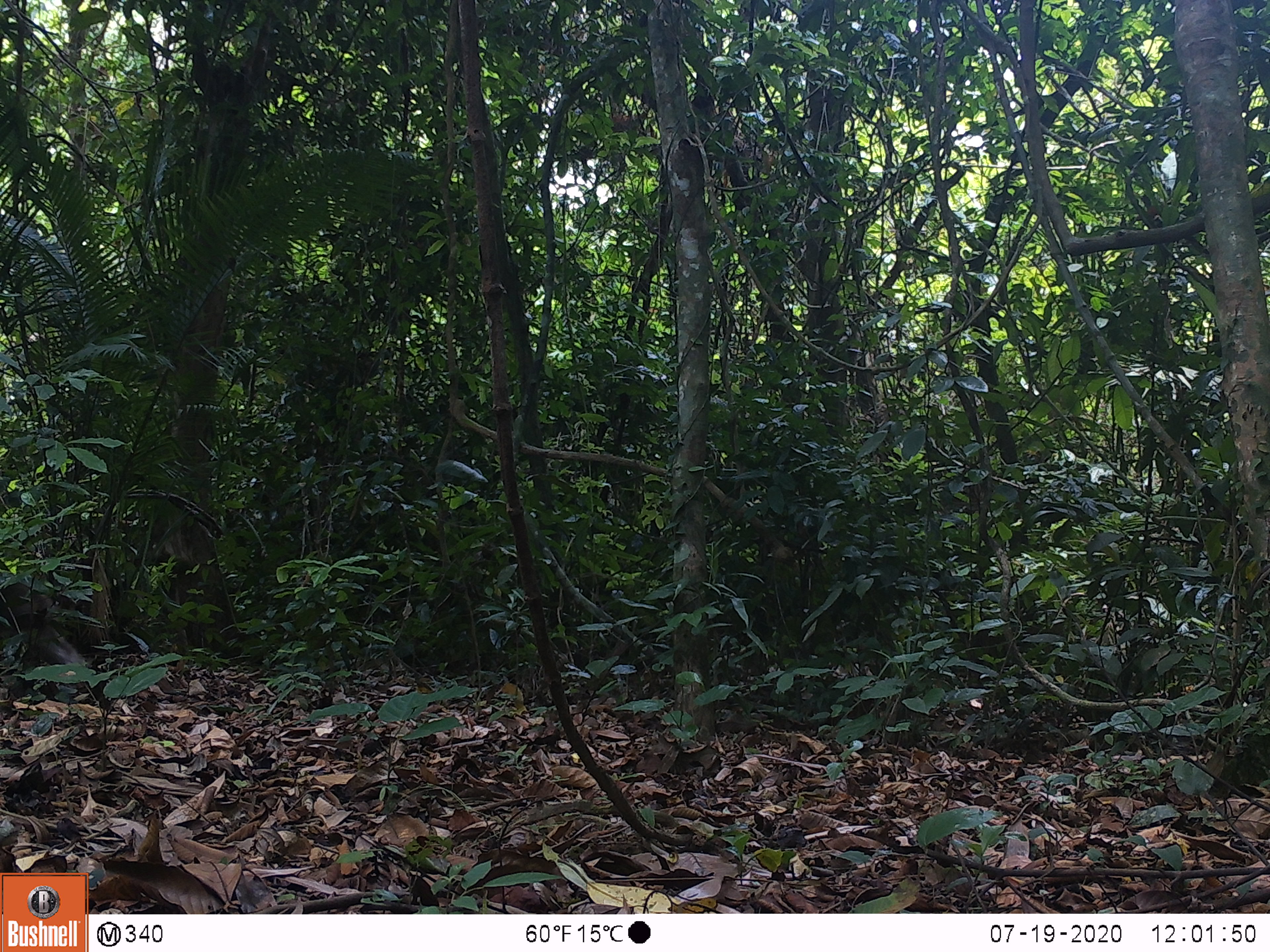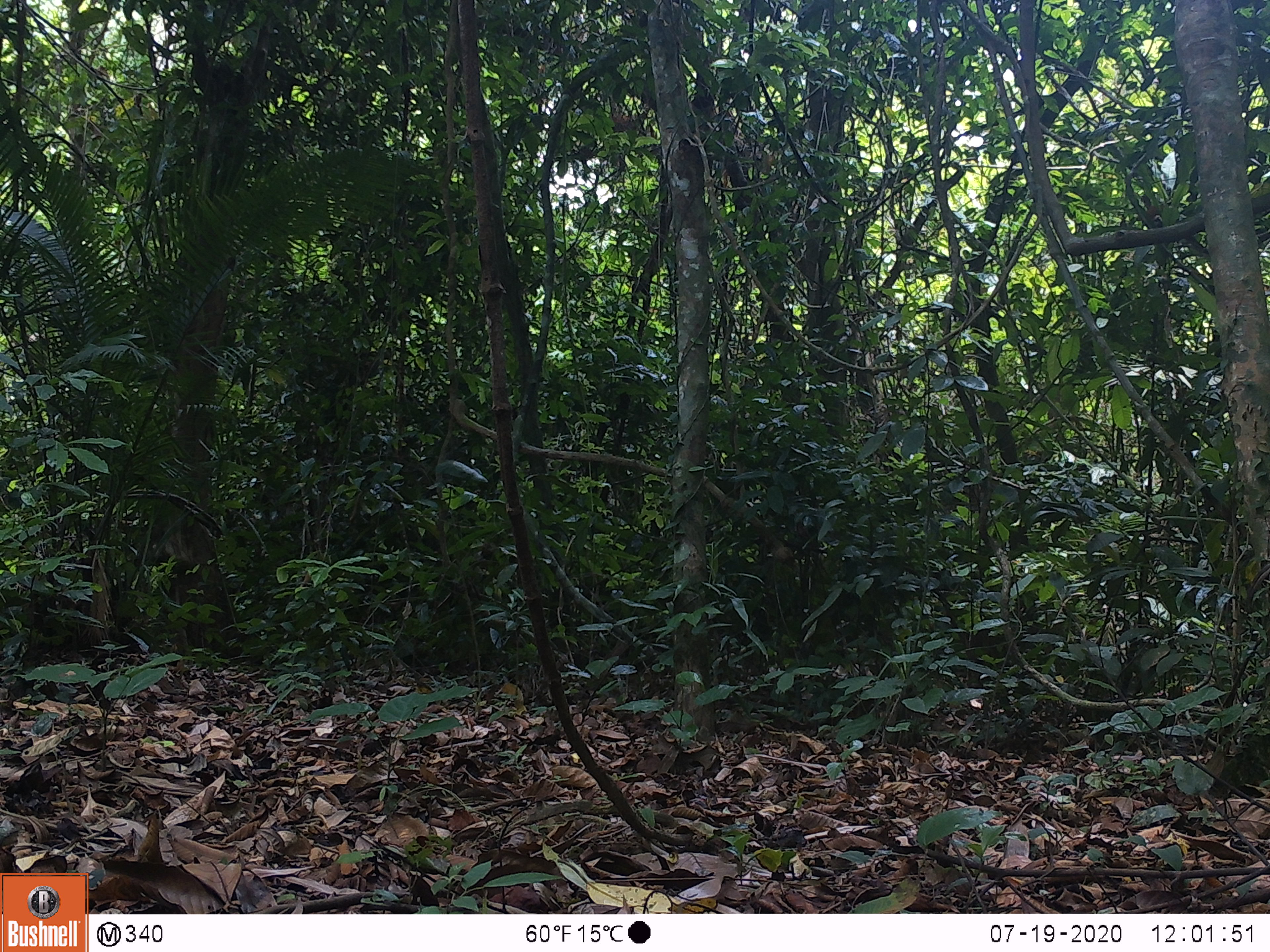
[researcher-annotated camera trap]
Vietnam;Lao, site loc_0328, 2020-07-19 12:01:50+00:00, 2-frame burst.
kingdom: Animalia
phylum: Chordata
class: Mammalia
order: Primates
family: Cercopithecidae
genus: Macaca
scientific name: Macaca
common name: macaques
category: assam or rhesus macaque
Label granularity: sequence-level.